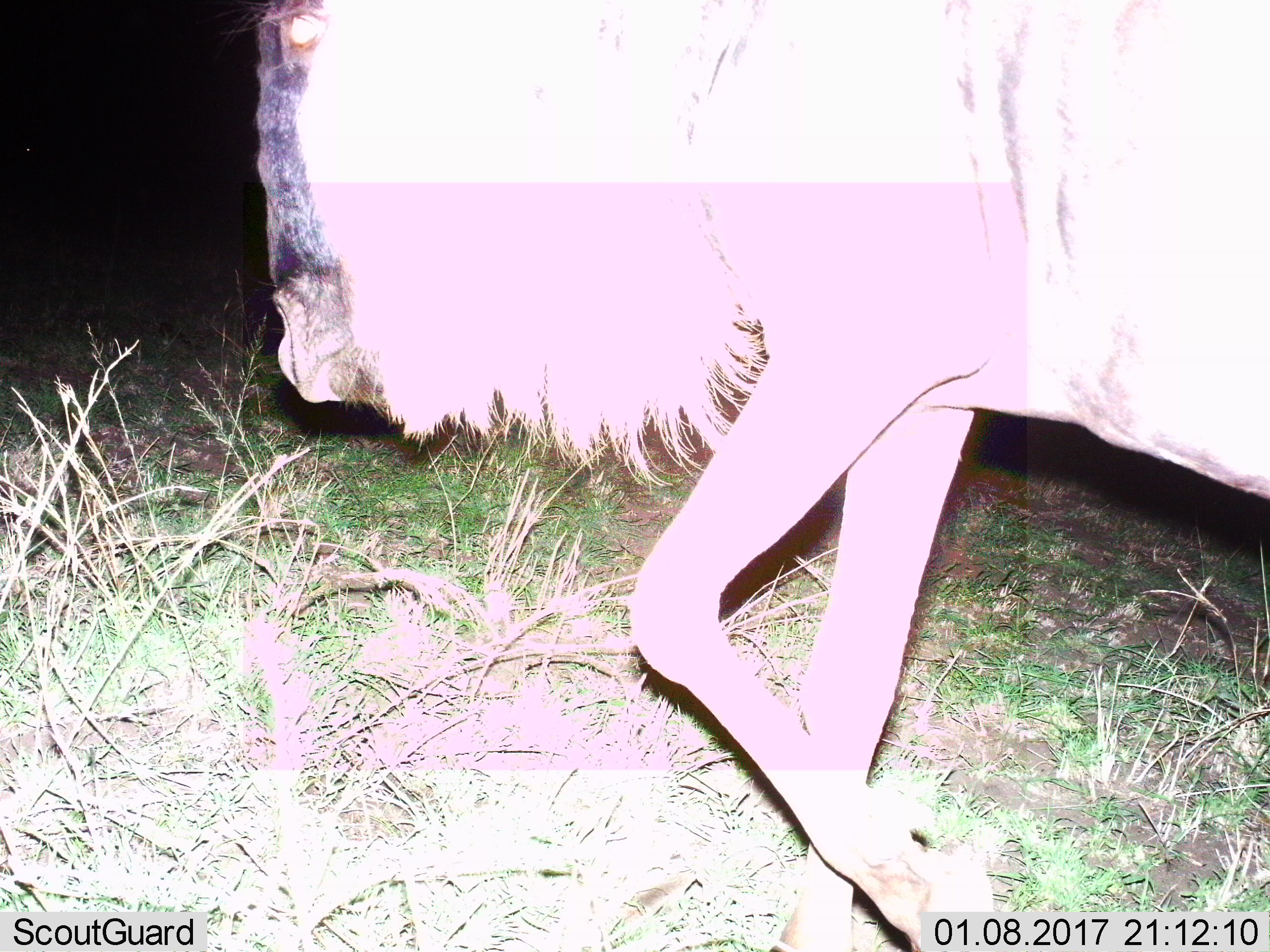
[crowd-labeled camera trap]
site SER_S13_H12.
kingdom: Animalia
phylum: Chordata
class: Mammalia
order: Artiodactyla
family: Bovidae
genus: Connochaetes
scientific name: Connochaetes taurinus taurinus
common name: blue wildebeest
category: wildebeestblue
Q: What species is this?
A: Wildebeestblue (blue wildebeest) (Connochaetes taurinus taurinus).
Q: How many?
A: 1.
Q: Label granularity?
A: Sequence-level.